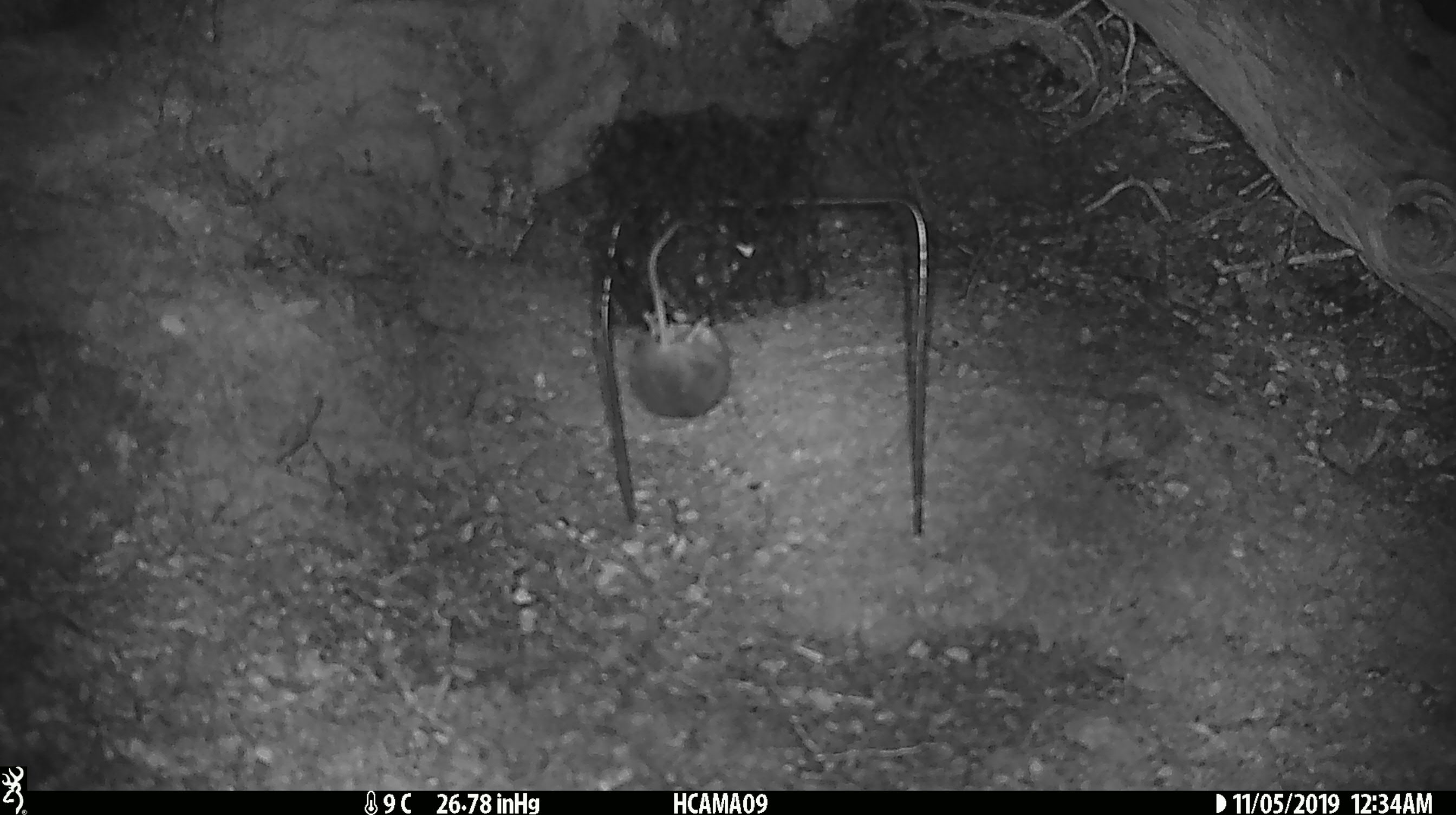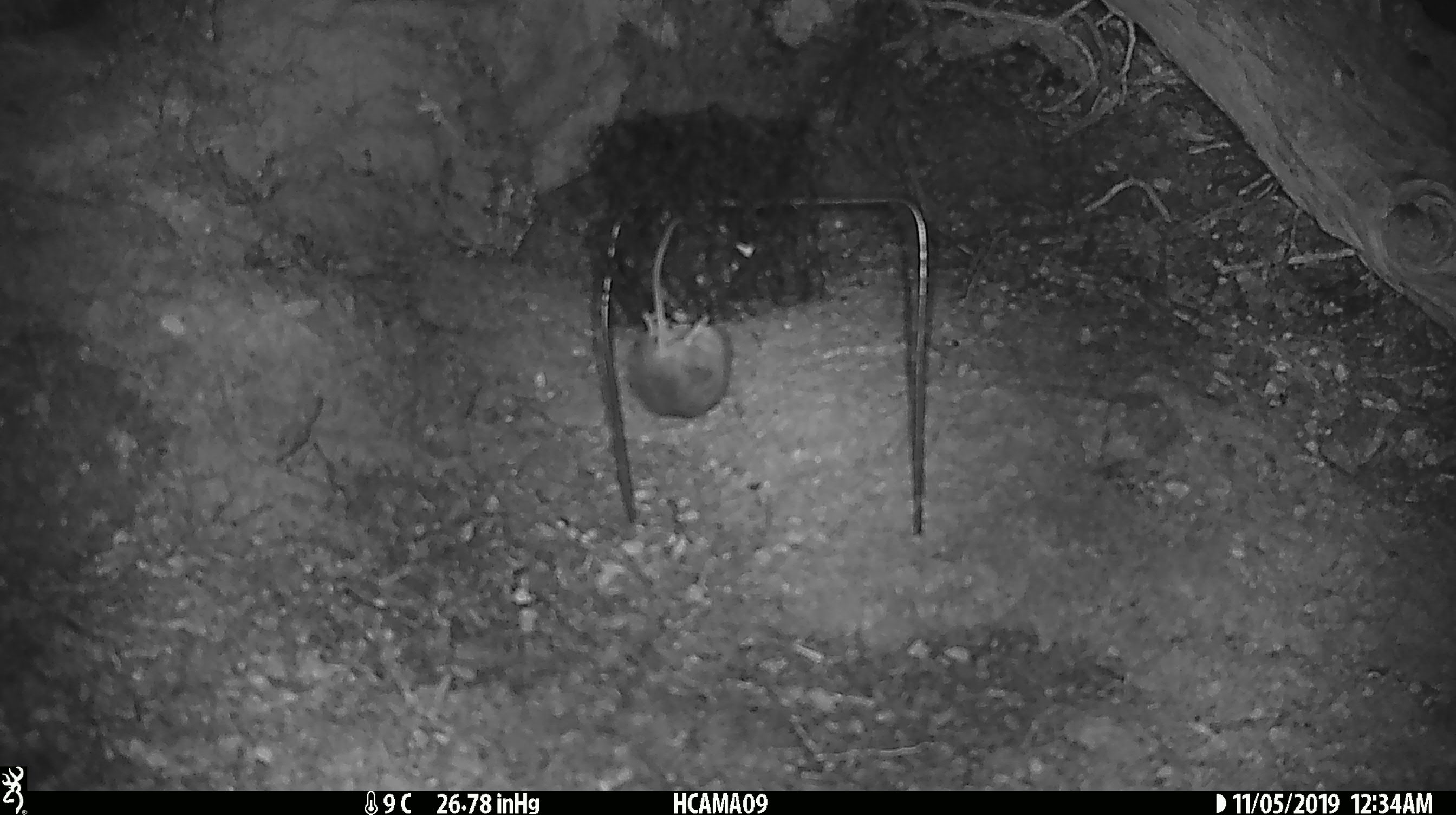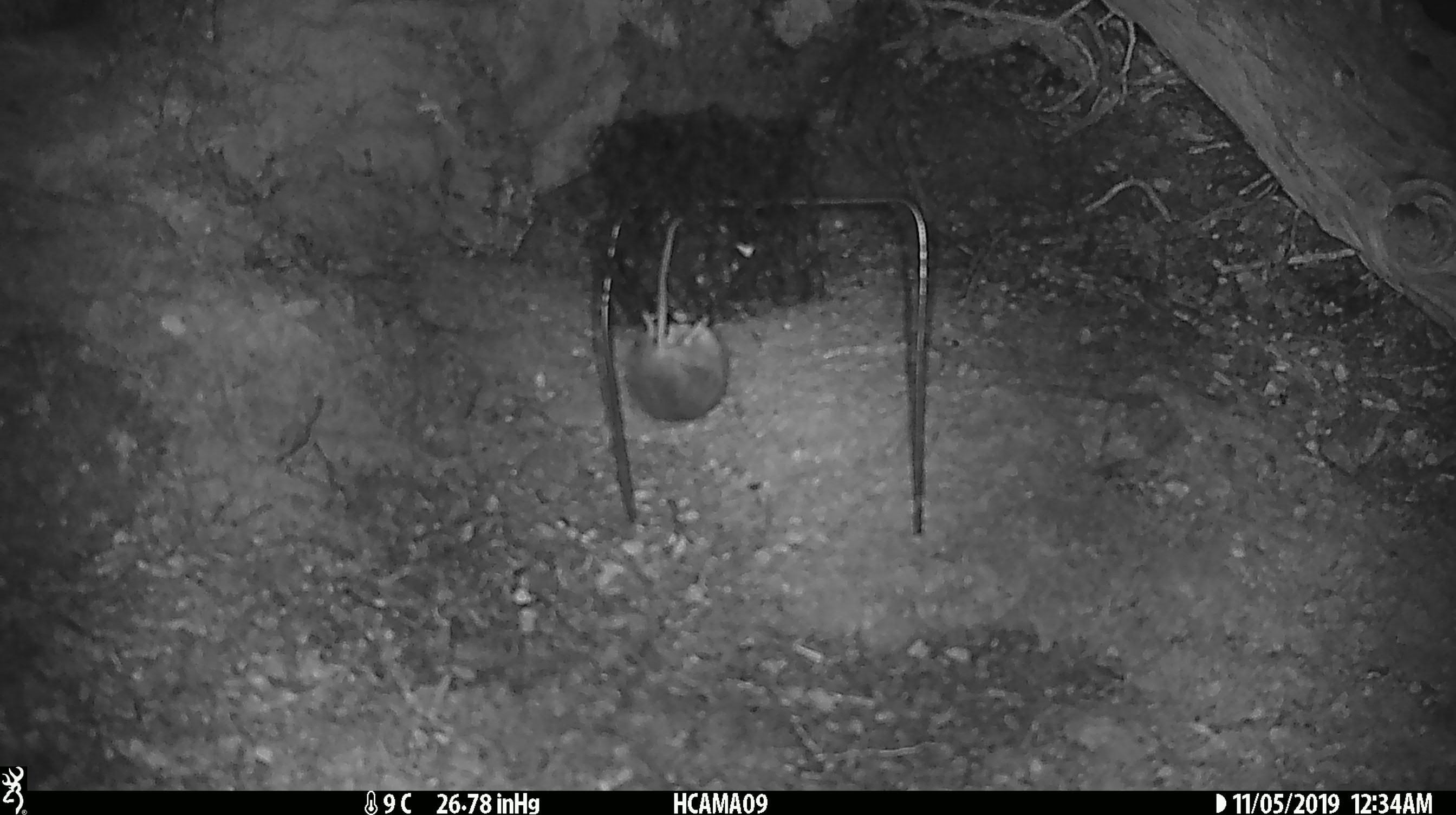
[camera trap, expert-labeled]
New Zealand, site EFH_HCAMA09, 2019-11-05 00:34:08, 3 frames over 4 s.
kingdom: Animalia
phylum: Chordata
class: Mammalia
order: Rodentia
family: Muridae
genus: Mus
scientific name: Mus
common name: mouse